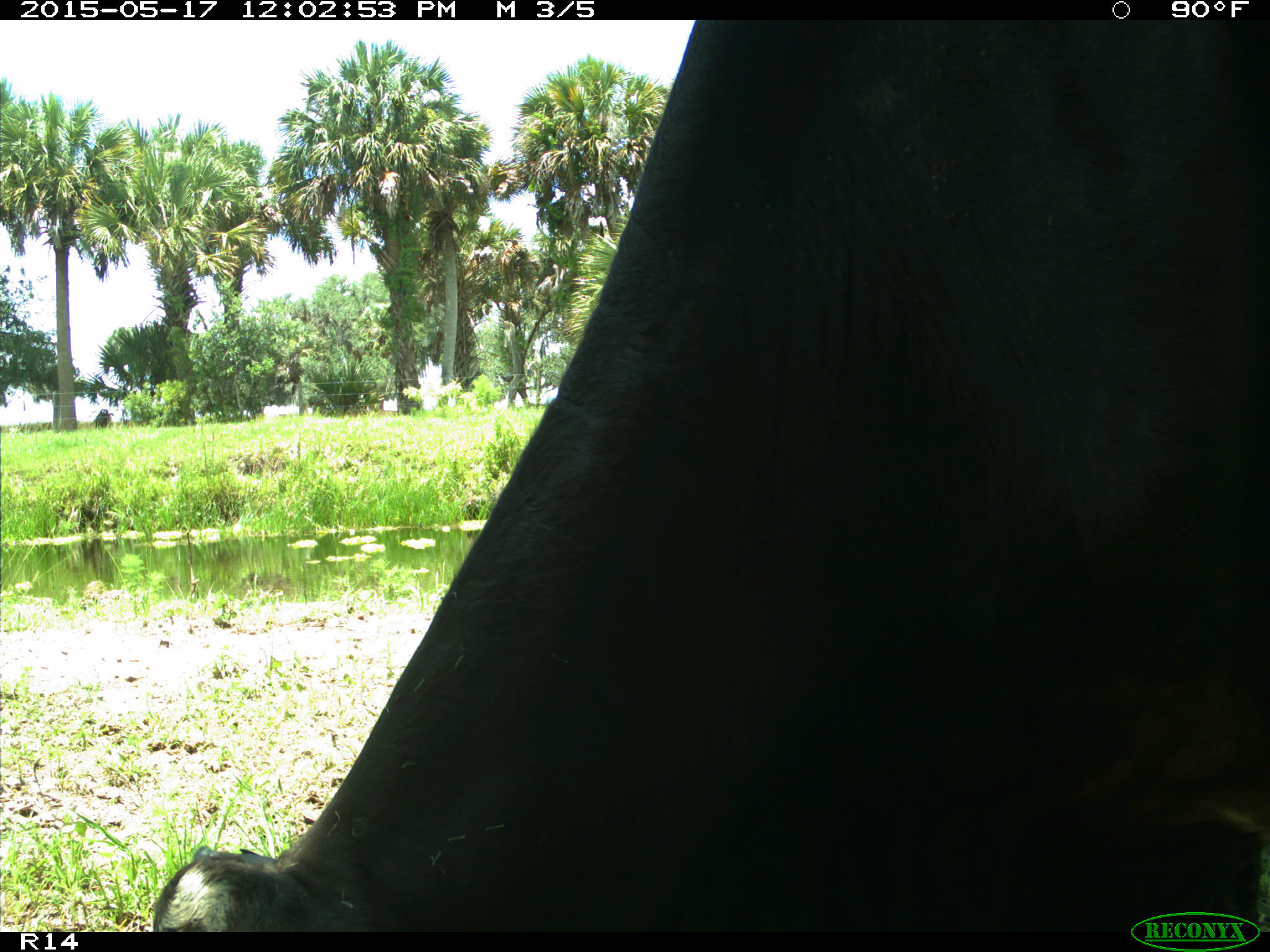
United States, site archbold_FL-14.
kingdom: Animalia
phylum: Chordata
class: Mammalia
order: Artiodactyla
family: Bovidae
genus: Bos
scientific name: Bos taurus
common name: domestic cow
Bos taurus (domestic cow).